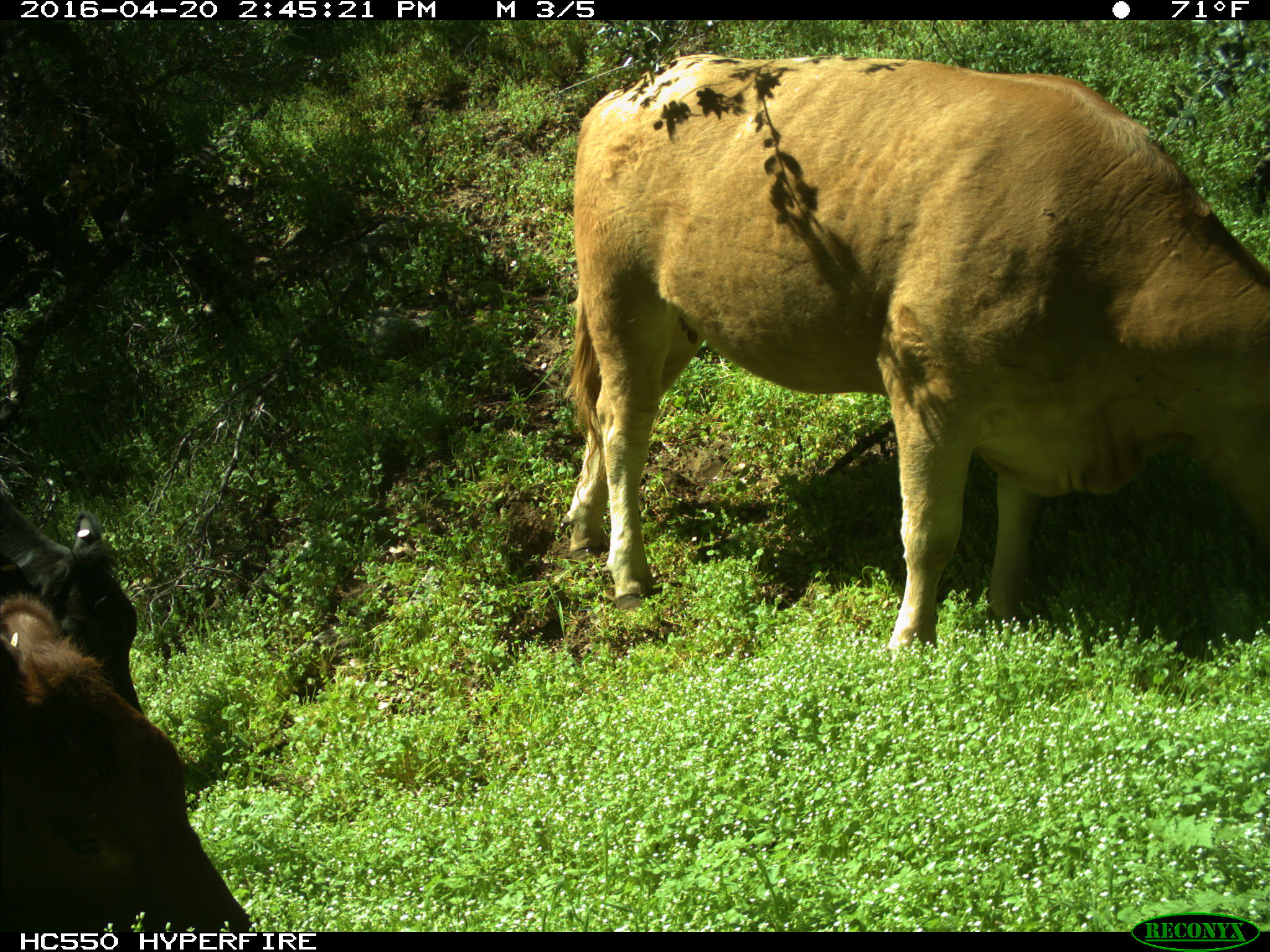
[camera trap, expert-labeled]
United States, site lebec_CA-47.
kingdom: Animalia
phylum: Chordata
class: Mammalia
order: Artiodactyla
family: Bovidae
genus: Bos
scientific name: Bos taurus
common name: domestic cow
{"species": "Bos taurus (domestic cow)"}